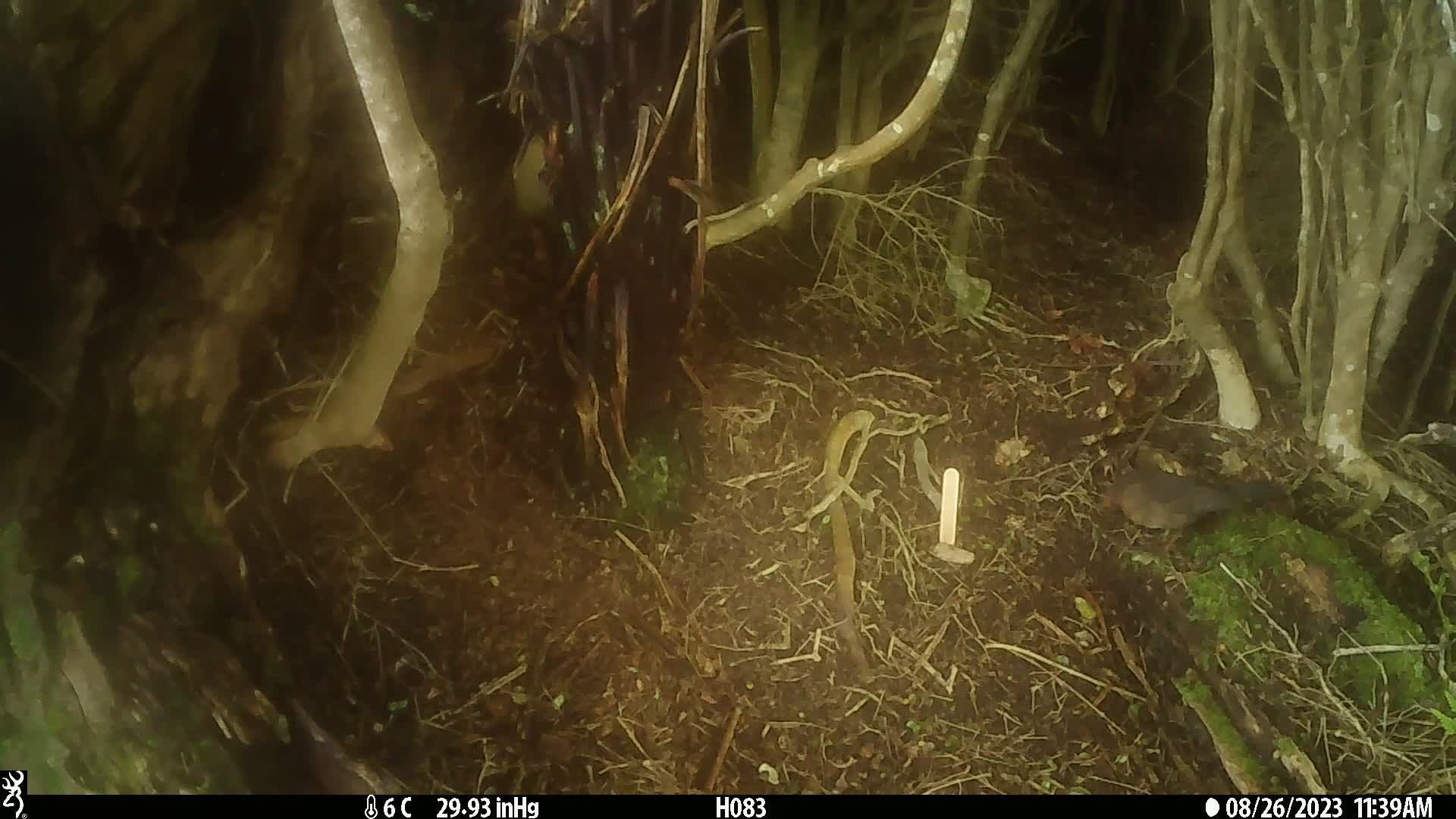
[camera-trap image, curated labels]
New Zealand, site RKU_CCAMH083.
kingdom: Animalia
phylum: Chordata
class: Aves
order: Passeriformes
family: Turdidae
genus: Turdus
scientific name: Turdus merula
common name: eurasian blackbird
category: blackbird